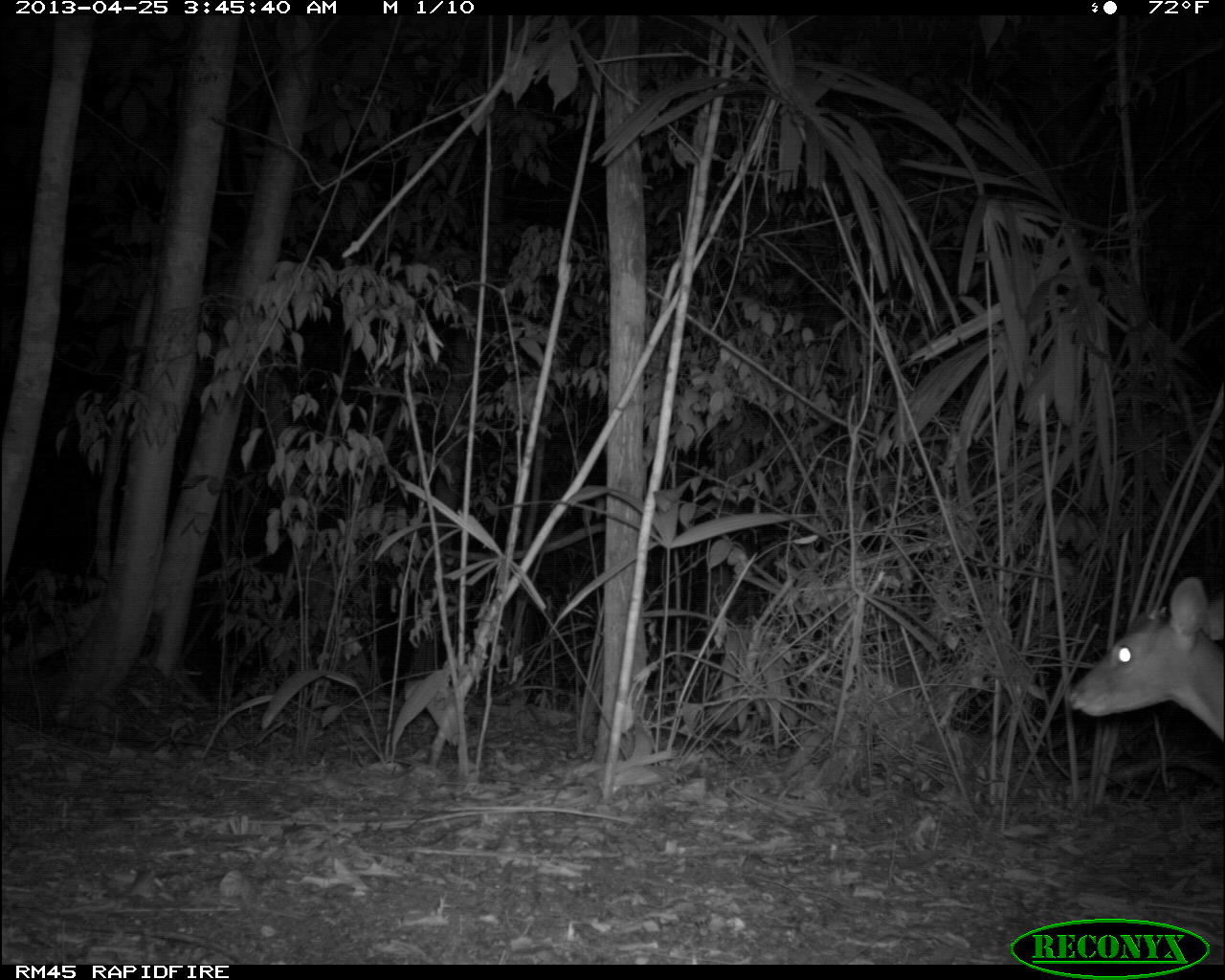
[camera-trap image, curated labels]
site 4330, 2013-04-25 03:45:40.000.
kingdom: Animalia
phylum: Chordata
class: Mammalia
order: Artiodactyla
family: Cervidae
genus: Mazama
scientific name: Mazama temama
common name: central american red brocket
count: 1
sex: male